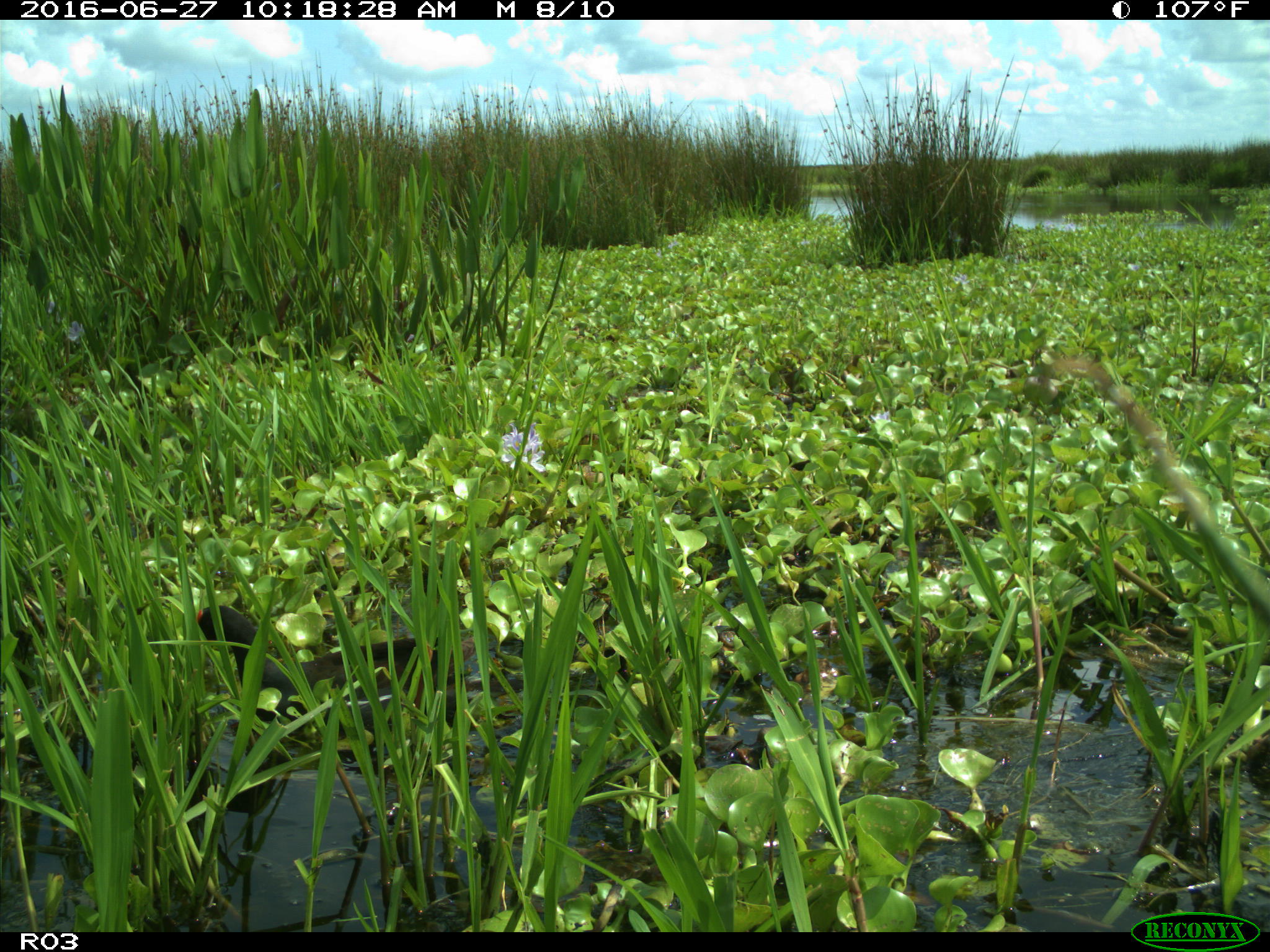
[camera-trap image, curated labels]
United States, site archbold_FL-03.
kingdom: Animalia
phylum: Chordata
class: Aves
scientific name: Aves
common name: birds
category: unidentified bird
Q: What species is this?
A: Unidentified bird (birds) (Aves).